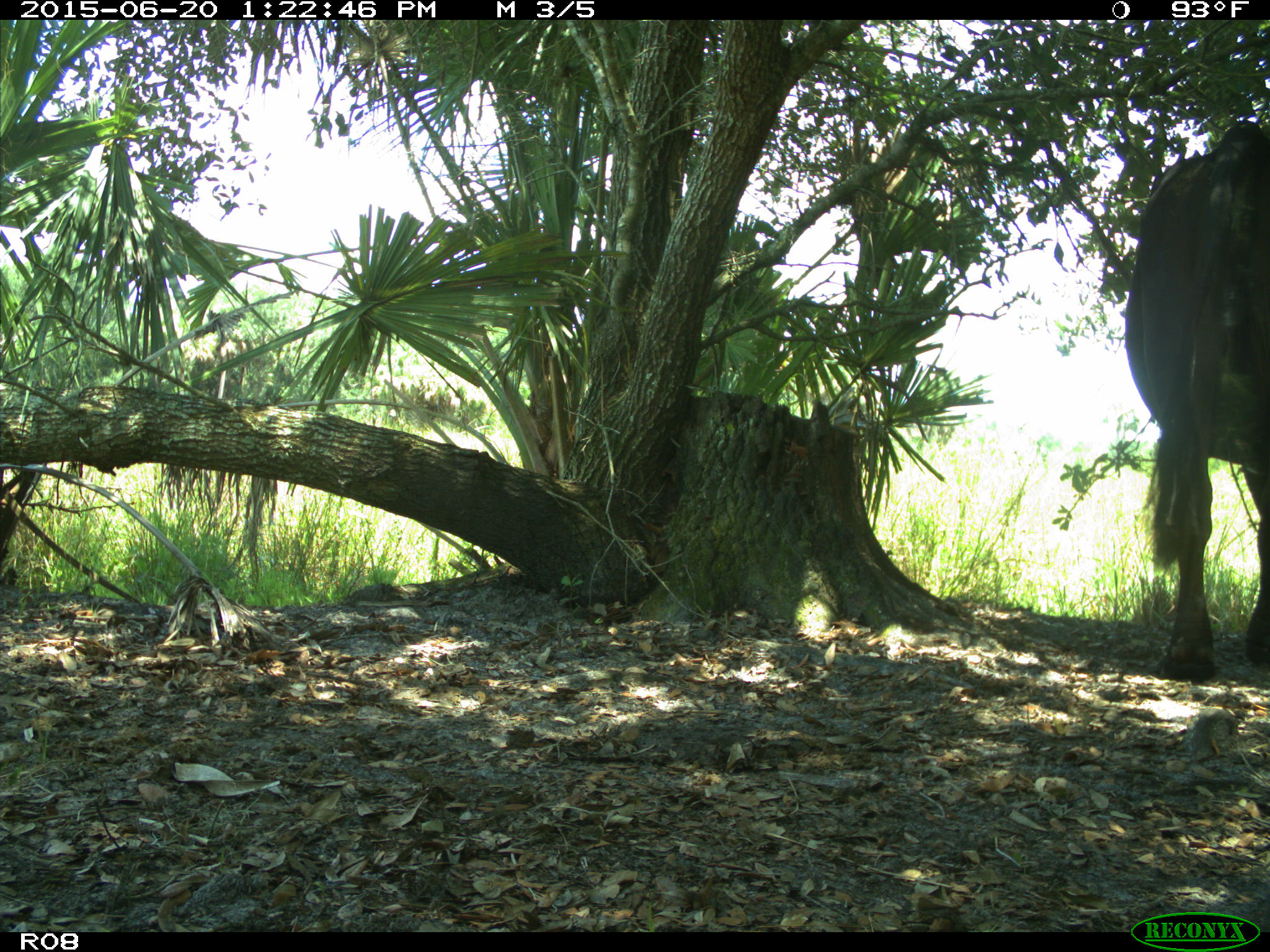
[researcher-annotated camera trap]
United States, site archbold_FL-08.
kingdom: Animalia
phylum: Chordata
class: Mammalia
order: Artiodactyla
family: Bovidae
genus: Bos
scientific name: Bos taurus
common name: domestic cow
Bos taurus (domestic cow).